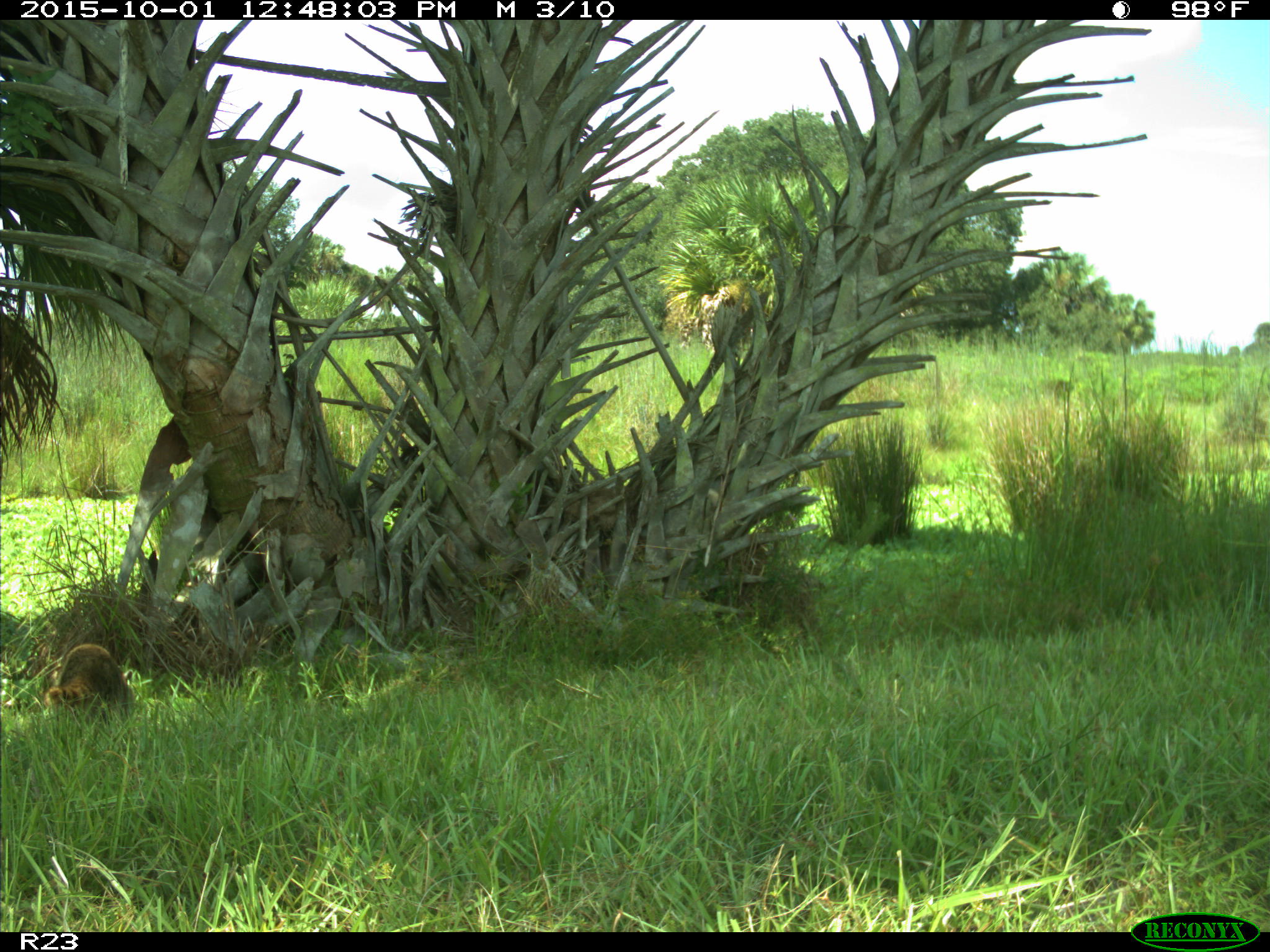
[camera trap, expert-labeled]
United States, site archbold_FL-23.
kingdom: Animalia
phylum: Chordata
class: Mammalia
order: Carnivora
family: Procyonidae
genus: Procyon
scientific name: Procyon lotor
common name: common raccoon